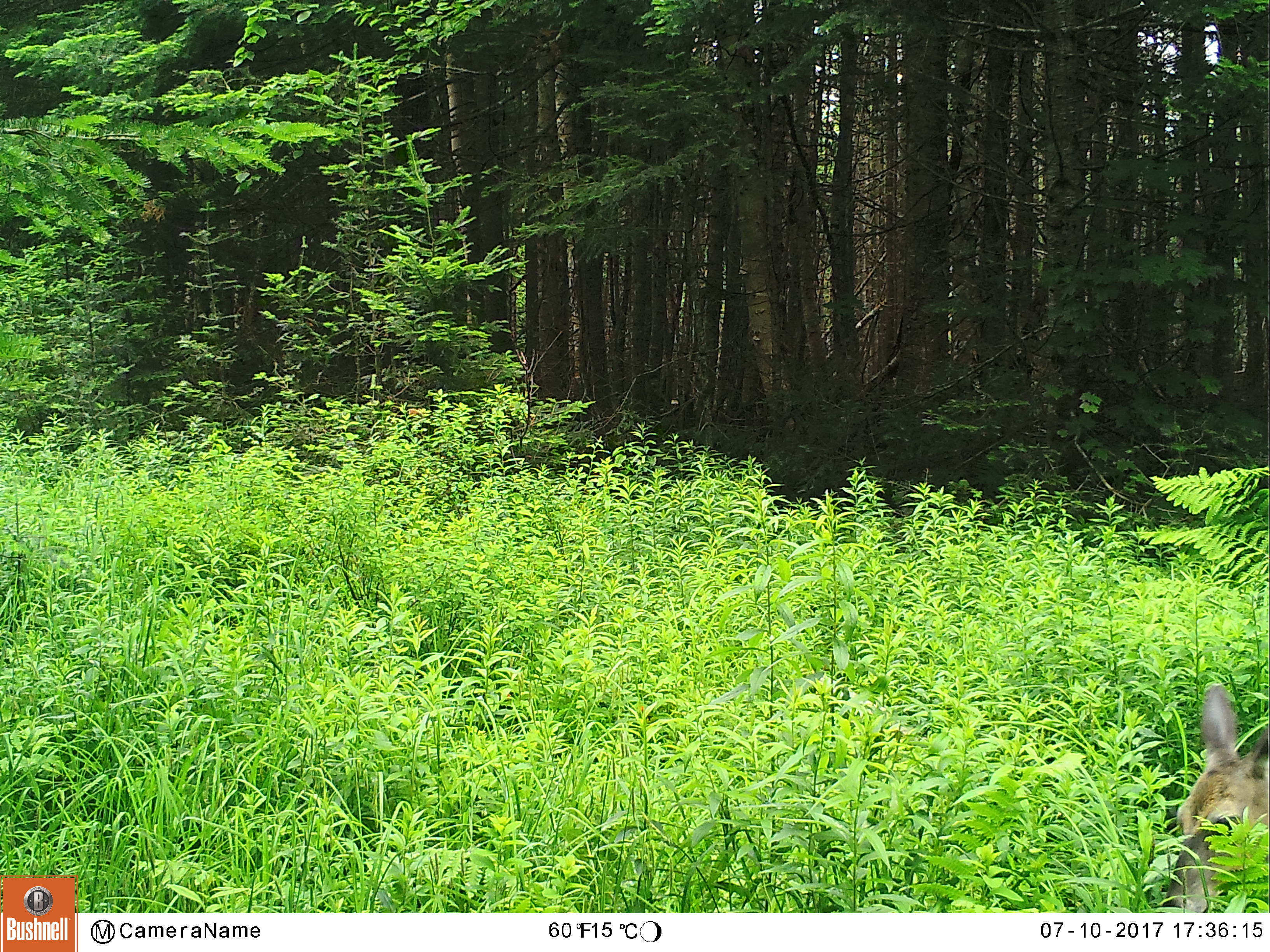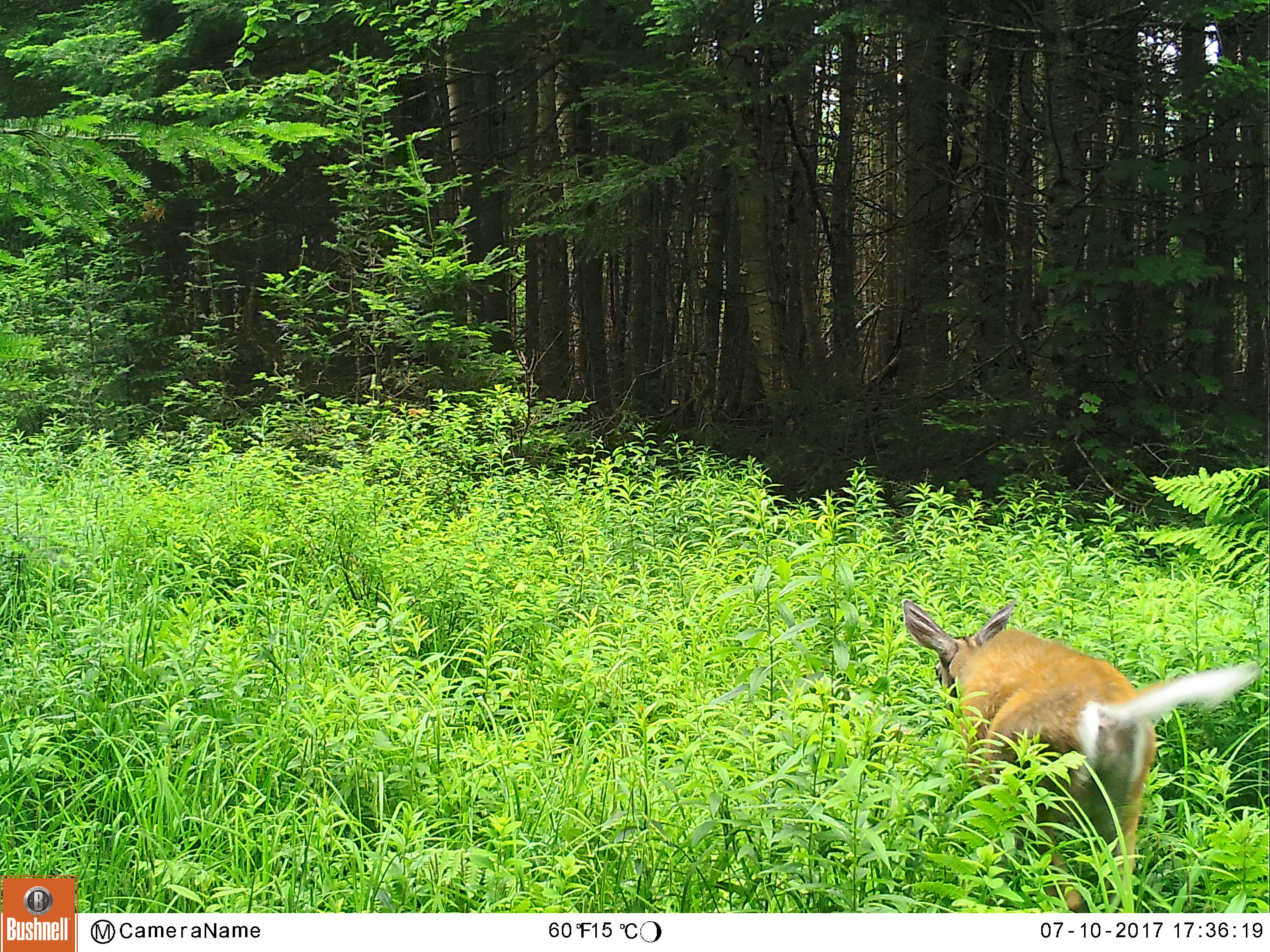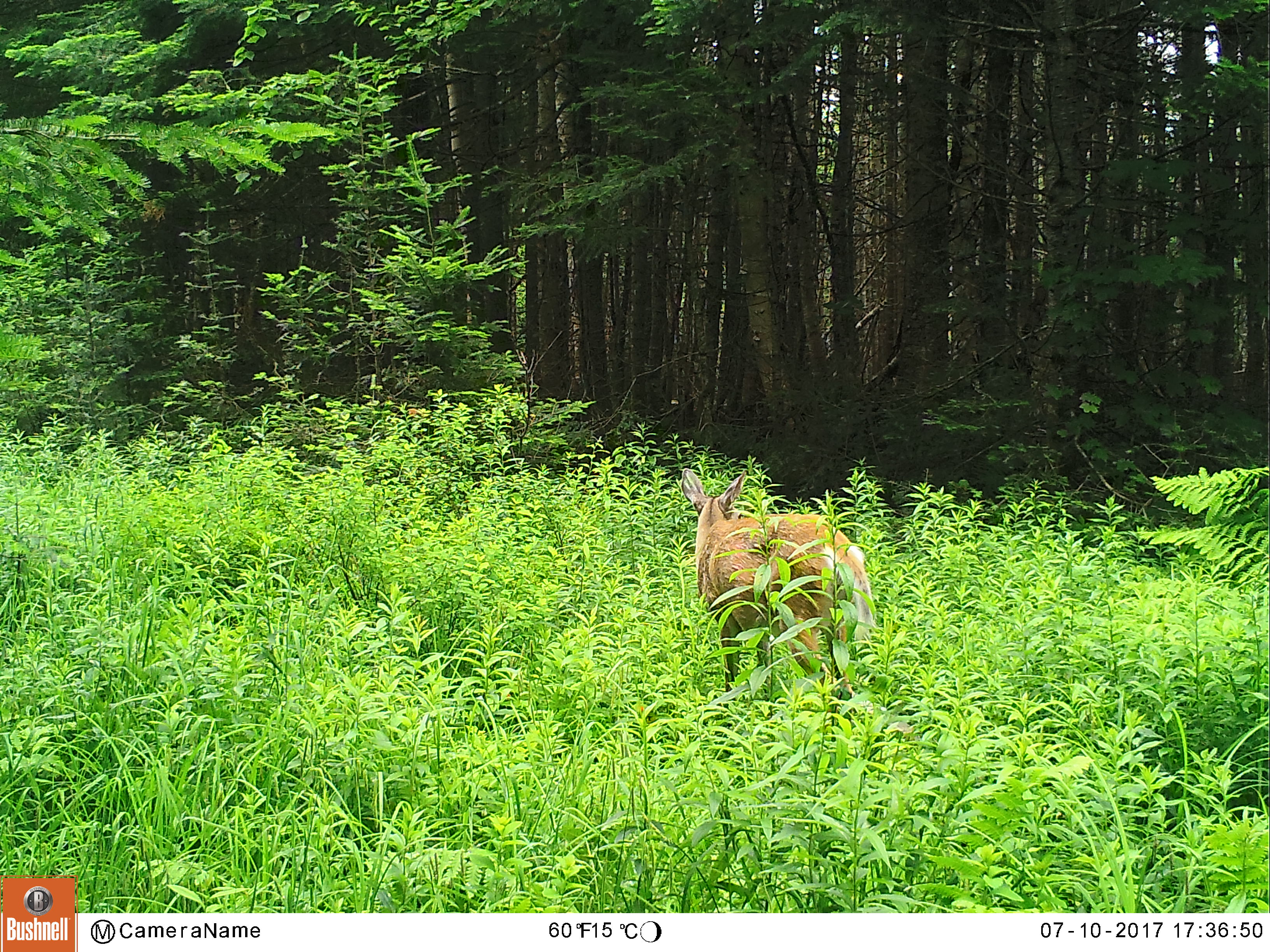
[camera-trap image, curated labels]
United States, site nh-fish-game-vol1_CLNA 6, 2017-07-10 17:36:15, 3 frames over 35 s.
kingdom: Animalia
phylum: Chordata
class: Mammalia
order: Artiodactyla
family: Cervidae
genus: Odocoileus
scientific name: Odocoileus virginianus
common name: white-tailed deer